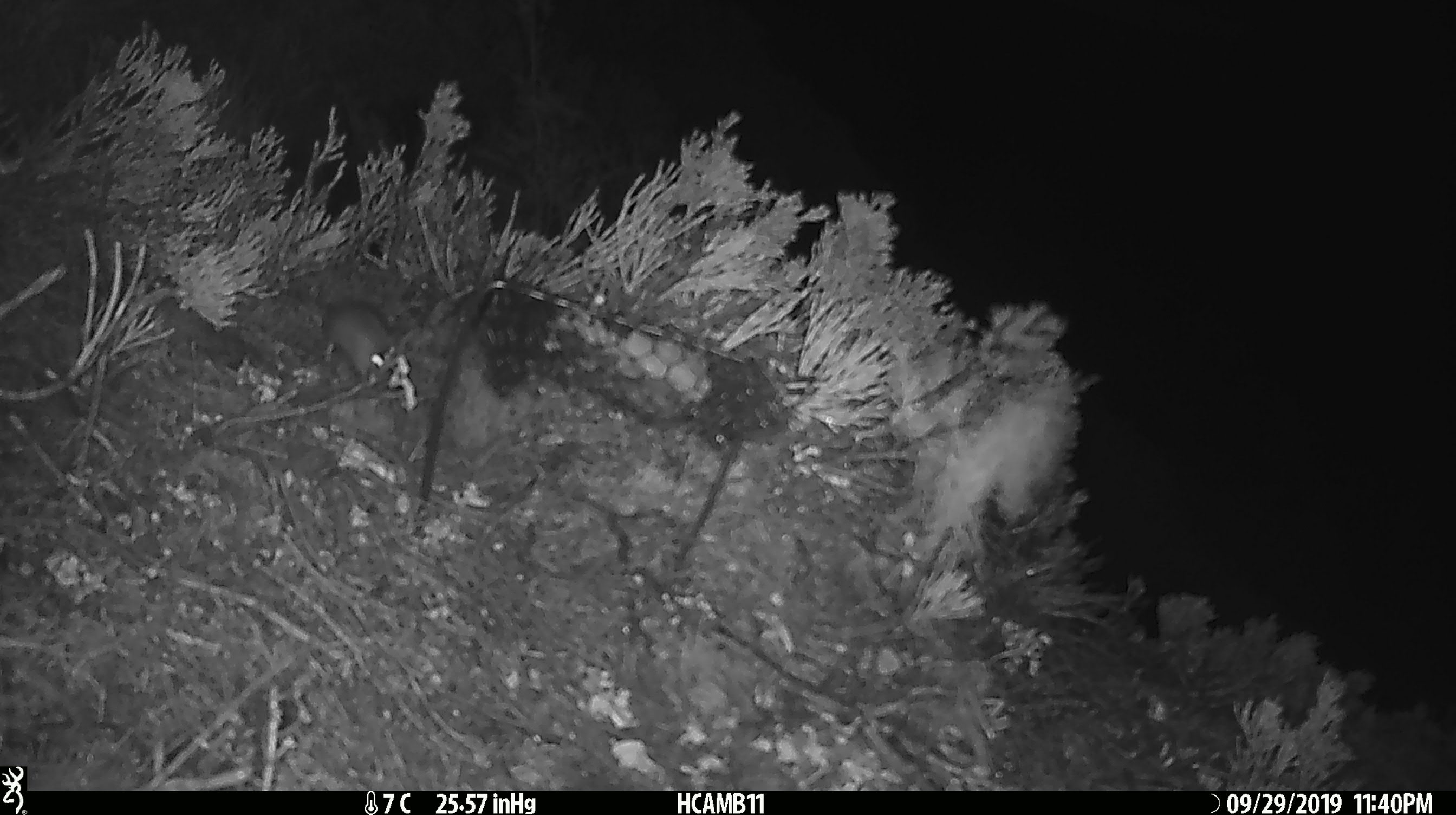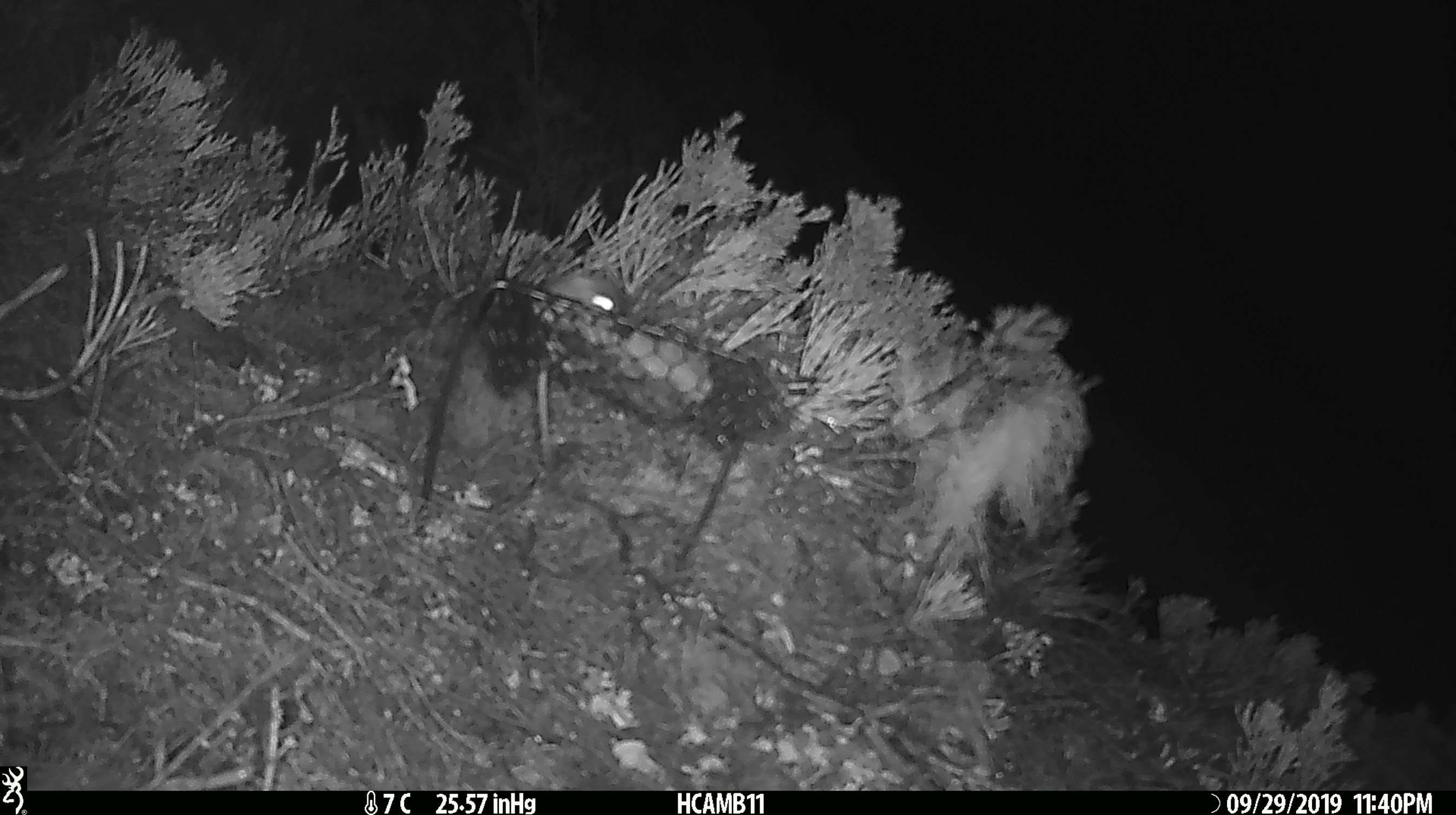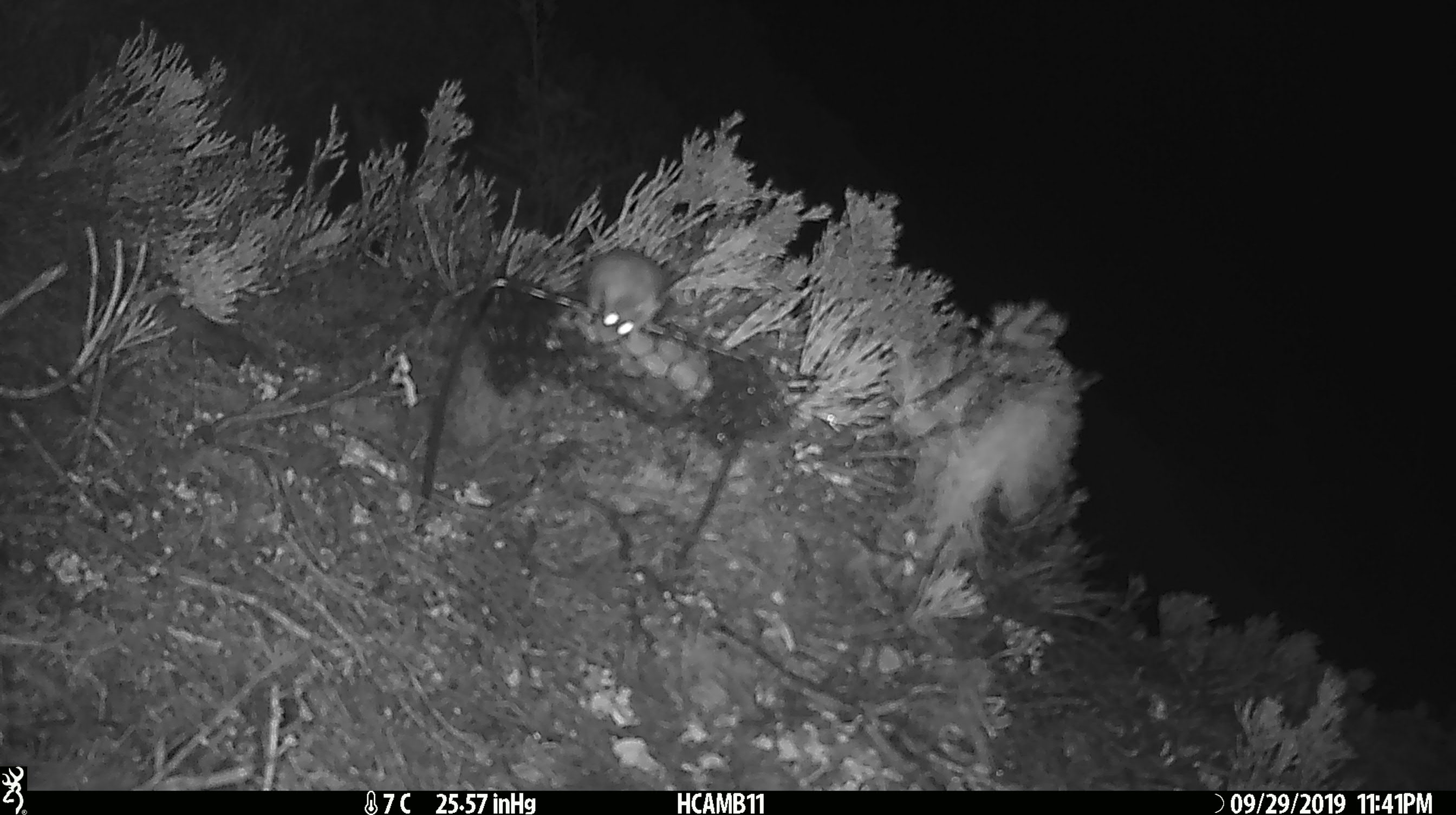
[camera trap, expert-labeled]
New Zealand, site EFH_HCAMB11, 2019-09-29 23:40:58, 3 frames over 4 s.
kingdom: Animalia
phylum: Chordata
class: Mammalia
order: Rodentia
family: Muridae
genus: Mus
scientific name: Mus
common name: mouse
Mouse (Mus).